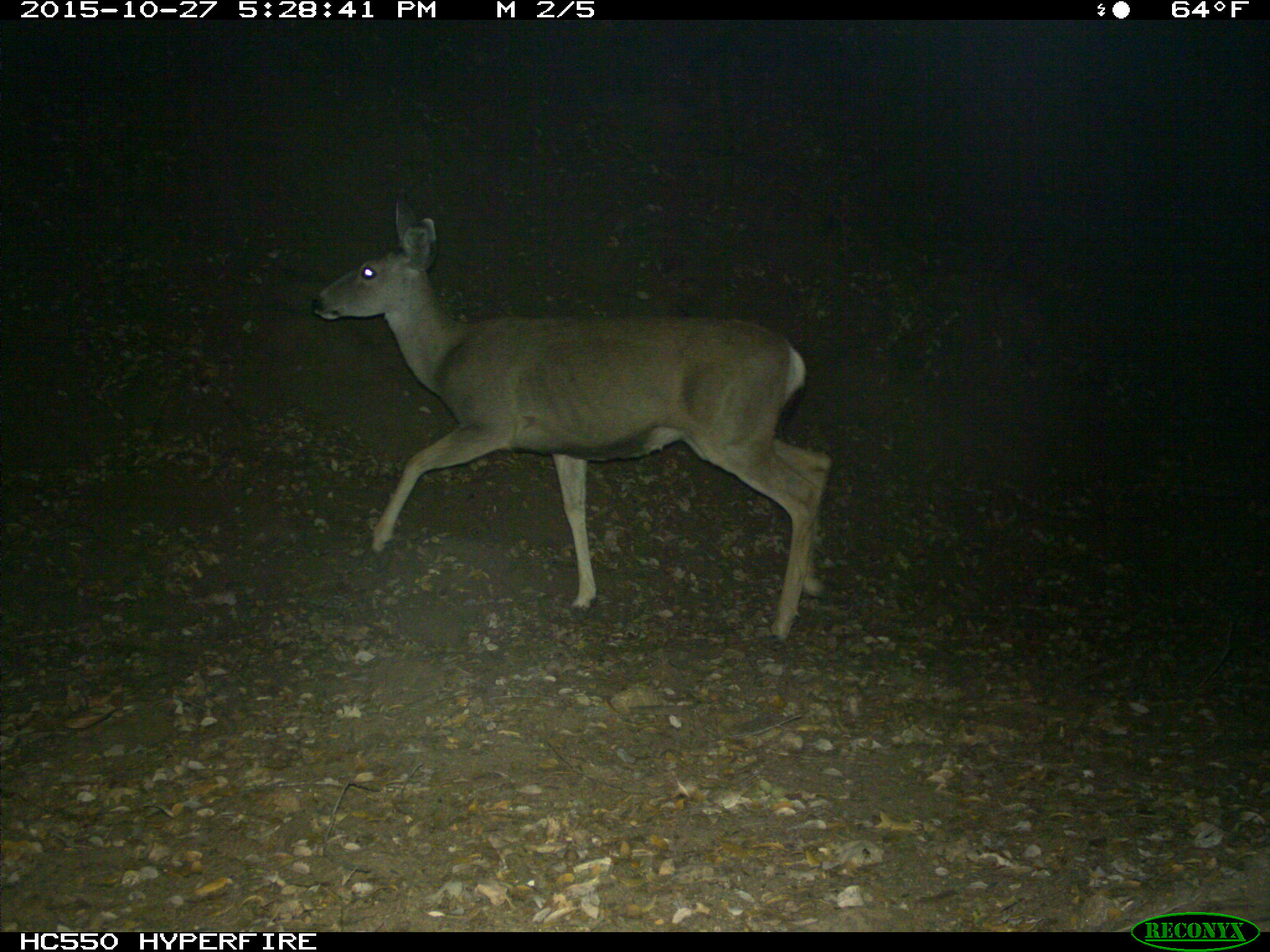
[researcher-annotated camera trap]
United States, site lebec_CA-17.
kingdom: Animalia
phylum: Chordata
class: Mammalia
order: Artiodactyla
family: Cervidae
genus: Odocoileus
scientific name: Odocoileus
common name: deer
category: unidentified deer